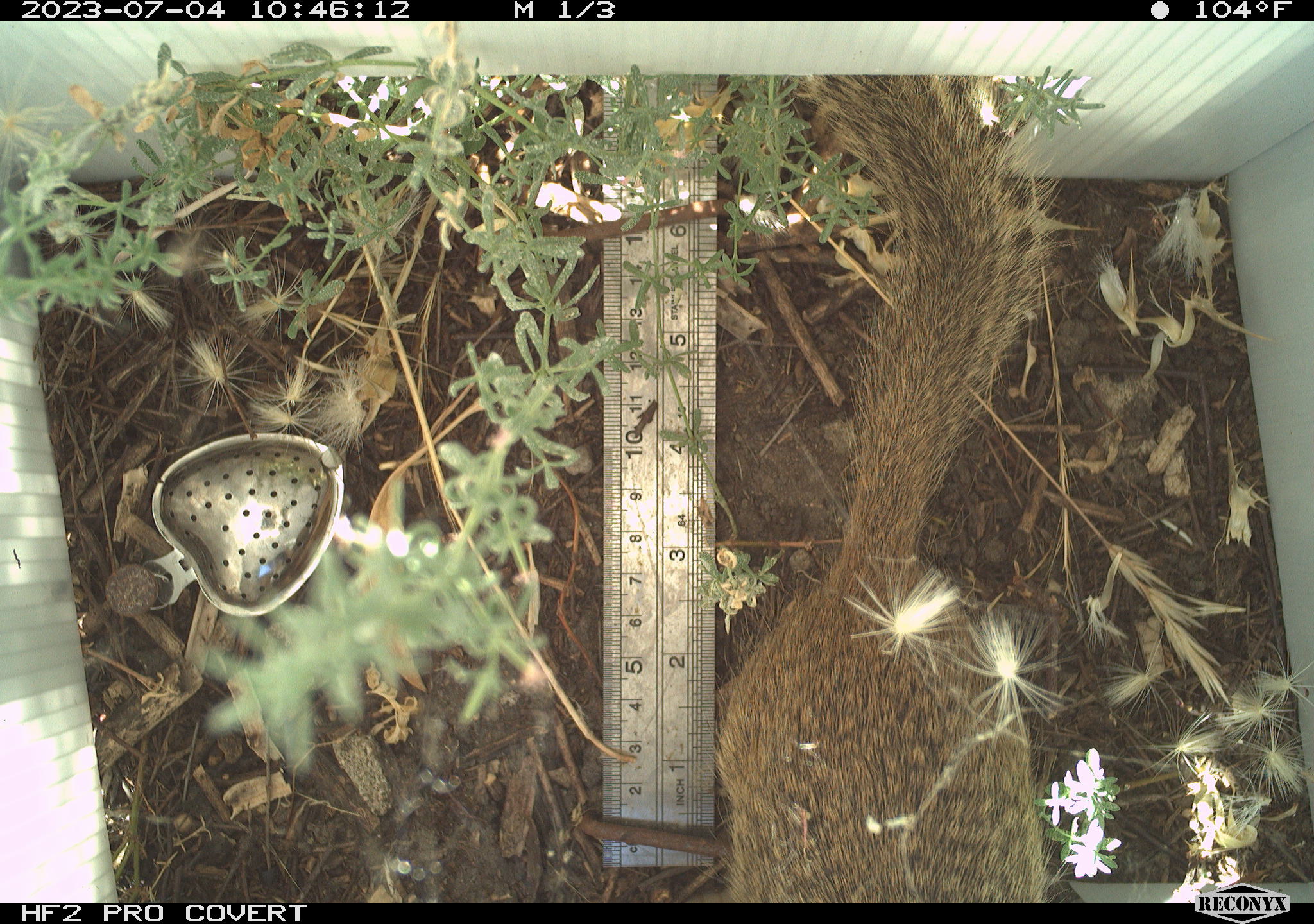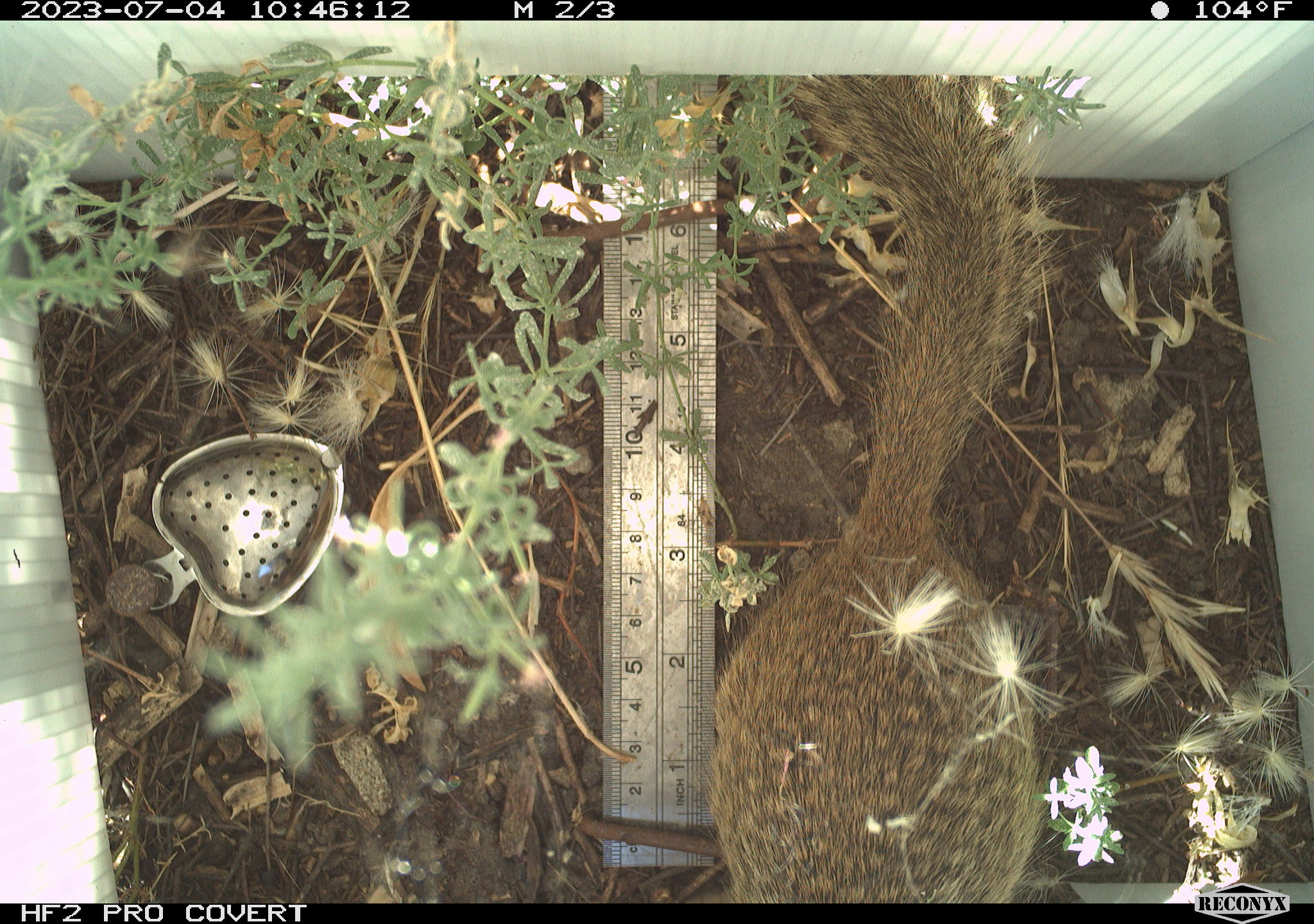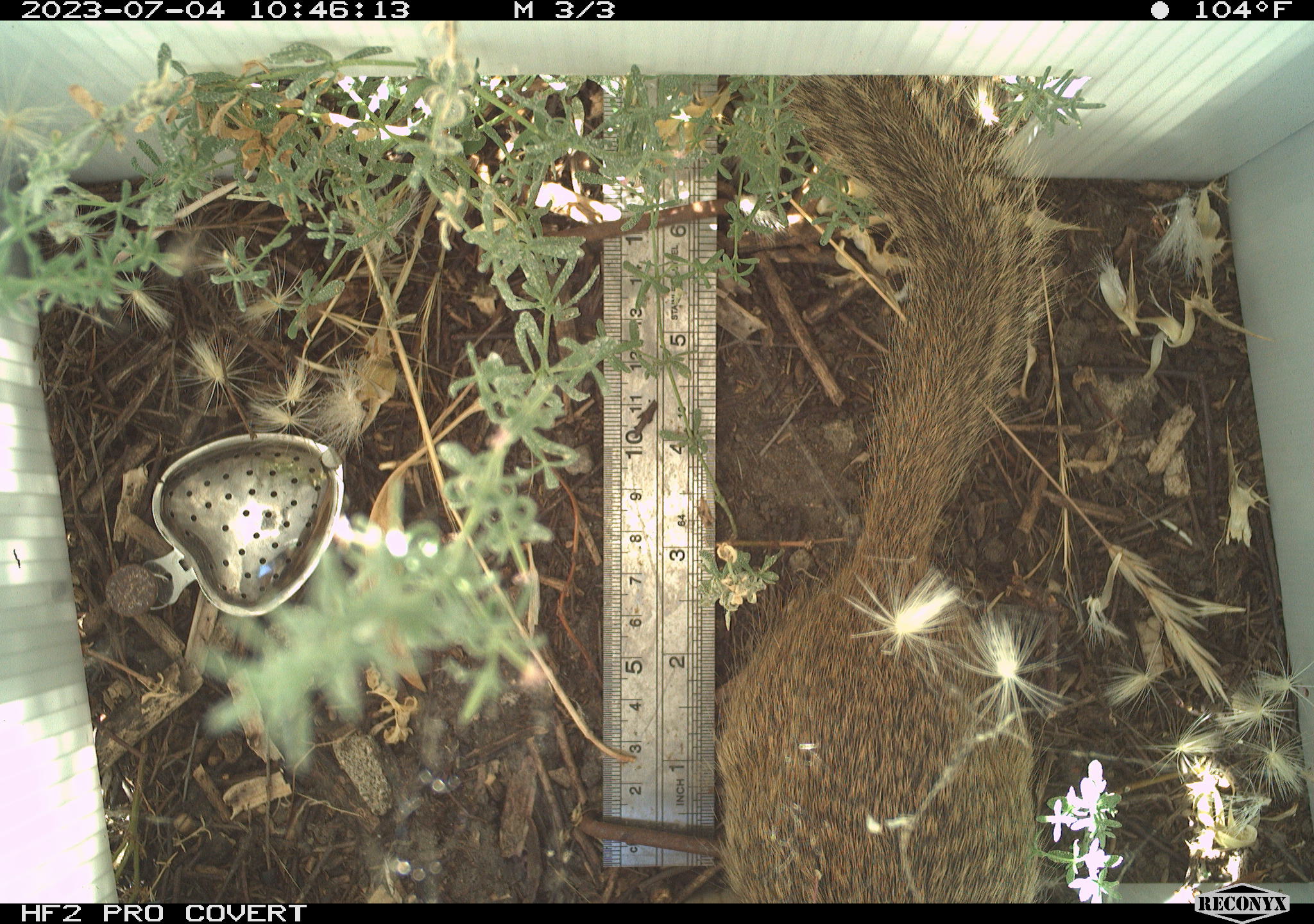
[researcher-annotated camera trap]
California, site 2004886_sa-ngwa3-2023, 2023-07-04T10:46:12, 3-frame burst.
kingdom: Animalia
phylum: Chordata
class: Mammalia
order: Rodentia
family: Sciuridae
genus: Otospermophilus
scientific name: Otospermophilus beecheyi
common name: california ground squirrel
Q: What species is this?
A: California ground squirrel (Otospermophilus beecheyi).